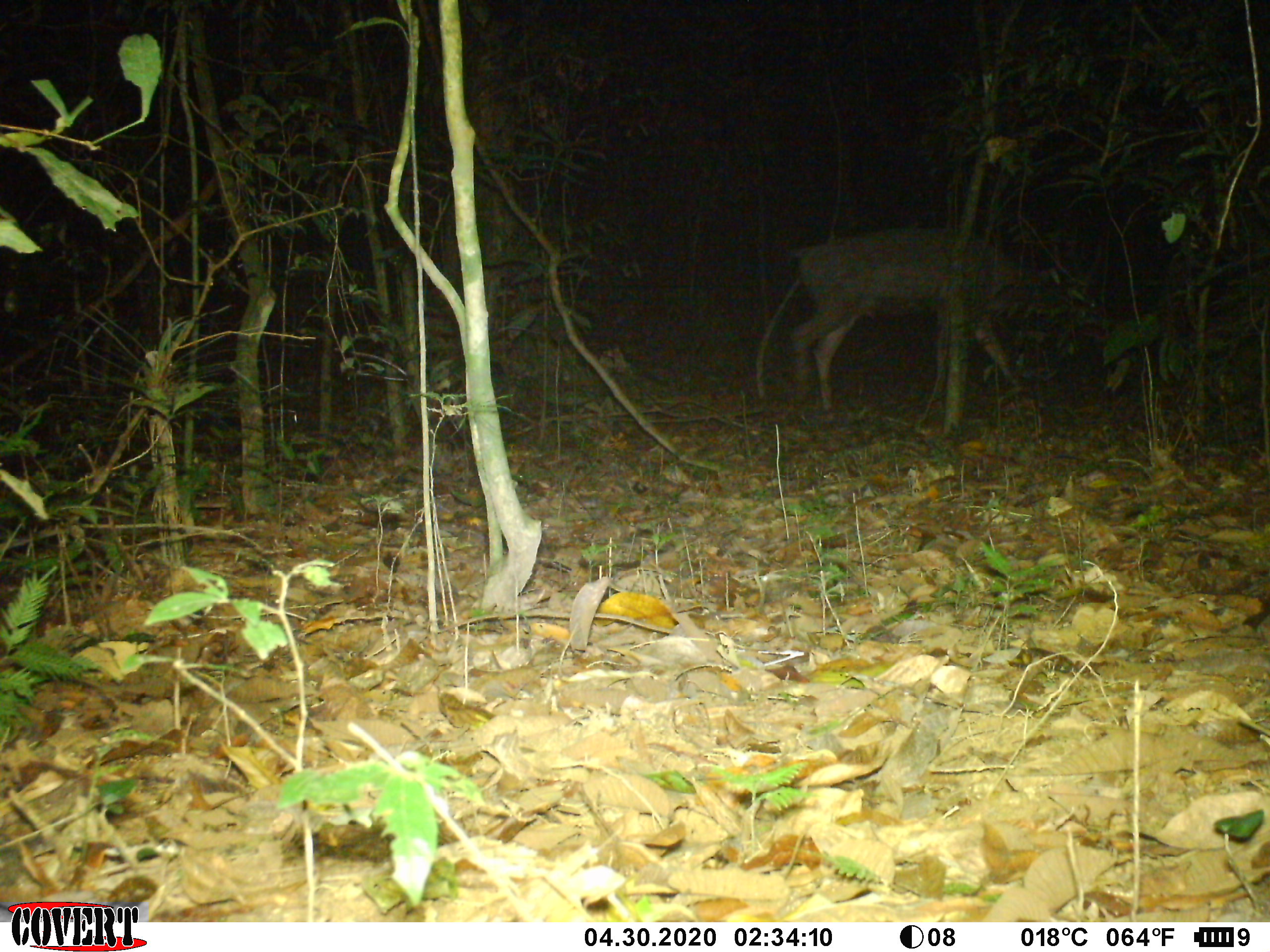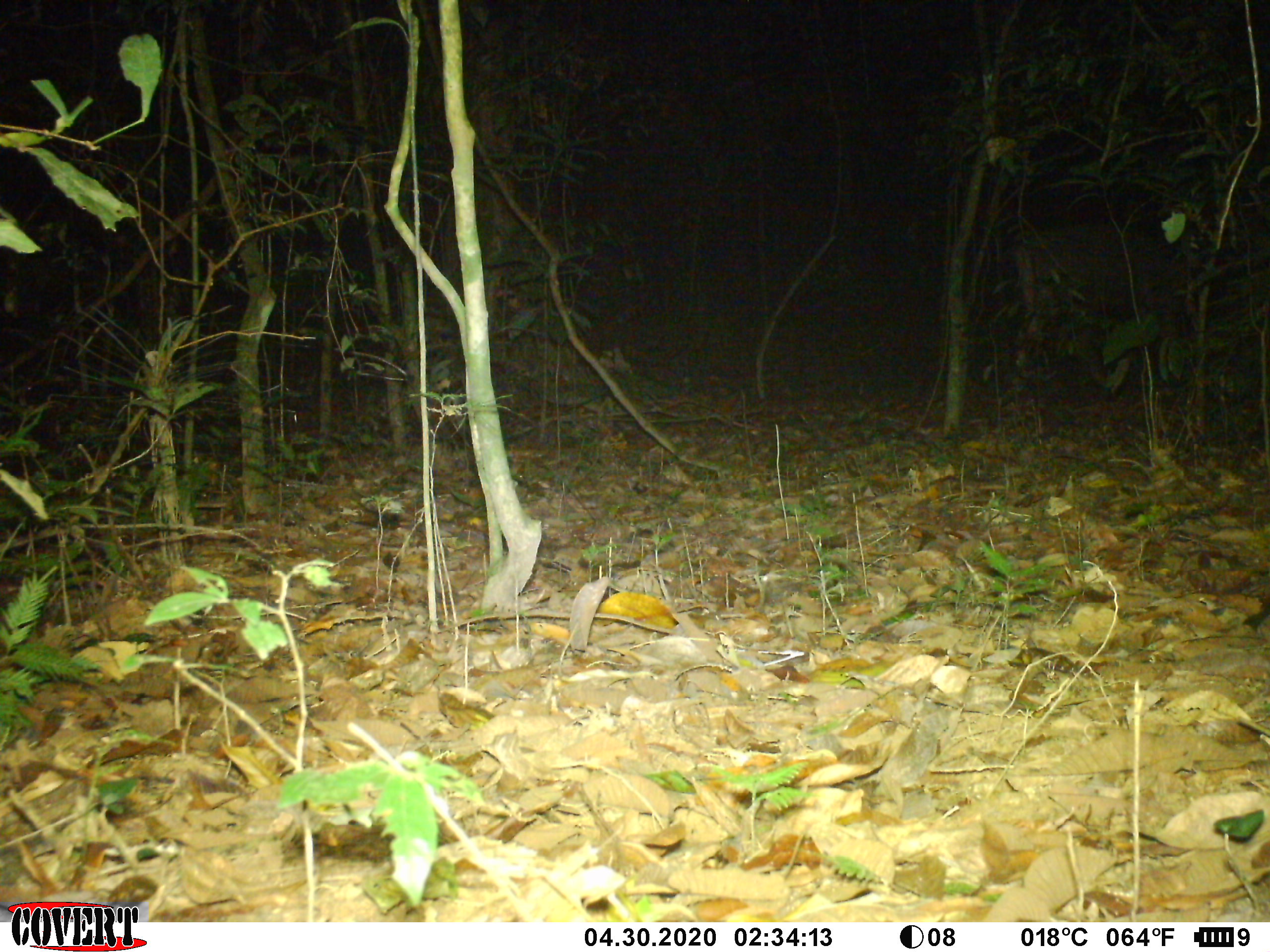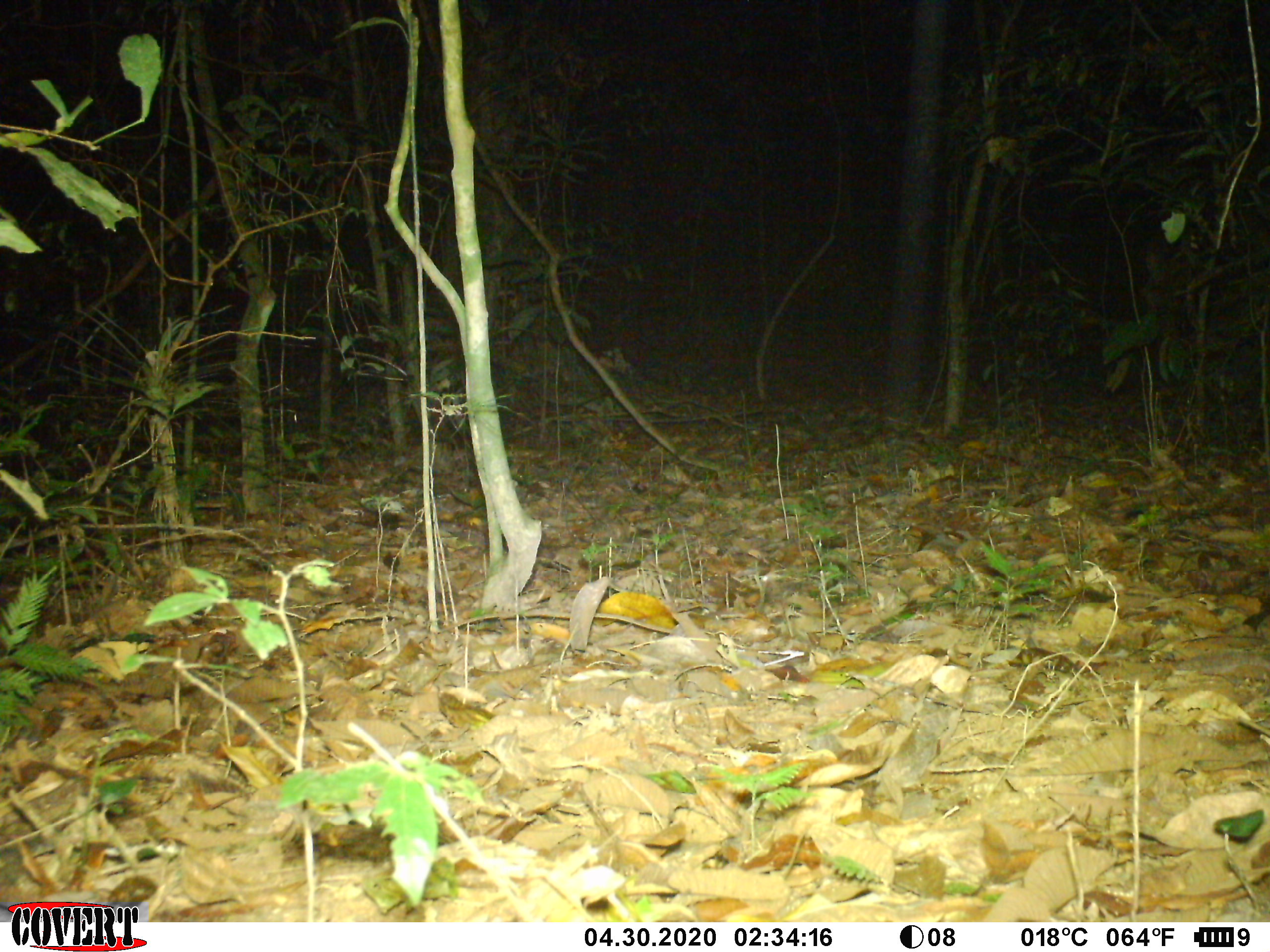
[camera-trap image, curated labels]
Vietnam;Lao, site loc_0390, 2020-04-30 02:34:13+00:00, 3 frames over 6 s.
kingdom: Animalia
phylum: Chordata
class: Mammalia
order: Artiodactyla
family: Cervidae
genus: Rusa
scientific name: Rusa unicolor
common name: sambar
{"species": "sambar (Rusa unicolor)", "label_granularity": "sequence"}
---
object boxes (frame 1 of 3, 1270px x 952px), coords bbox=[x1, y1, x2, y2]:
sambar: bbox=[786, 227, 1096, 415]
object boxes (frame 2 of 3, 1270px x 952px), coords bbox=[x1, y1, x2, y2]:
sambar: bbox=[1013, 198, 1193, 393]